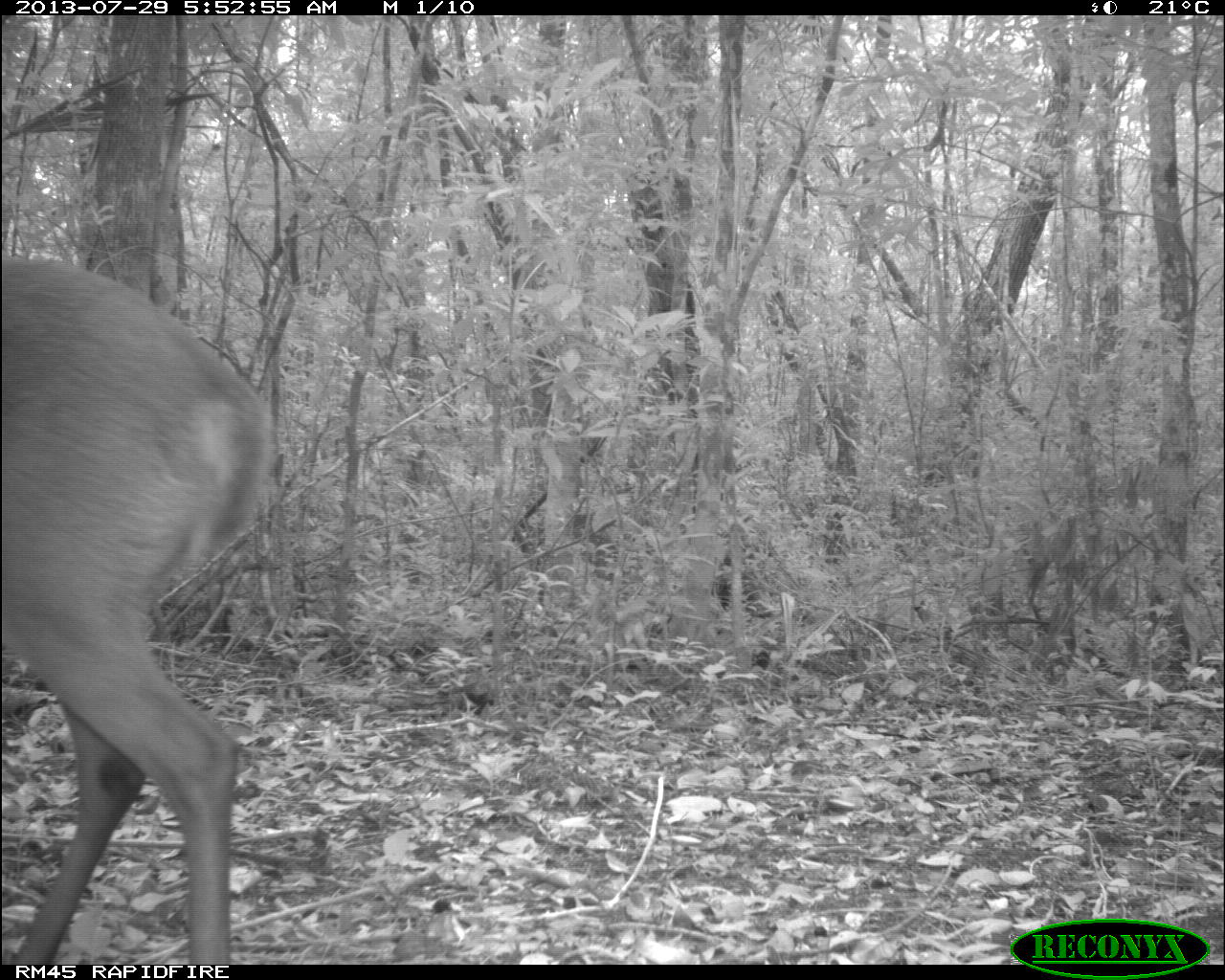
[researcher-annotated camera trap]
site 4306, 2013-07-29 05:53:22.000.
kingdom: Animalia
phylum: Chordata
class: Mammalia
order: Artiodactyla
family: Cervidae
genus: Mazama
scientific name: Mazama temama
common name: central american red brocket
Mazama temama (central american red brocket), count 1, sex male.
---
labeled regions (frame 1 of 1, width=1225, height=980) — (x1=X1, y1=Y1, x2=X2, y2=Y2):
mazama temama: (x1=0, y1=254, x2=274, y2=965)